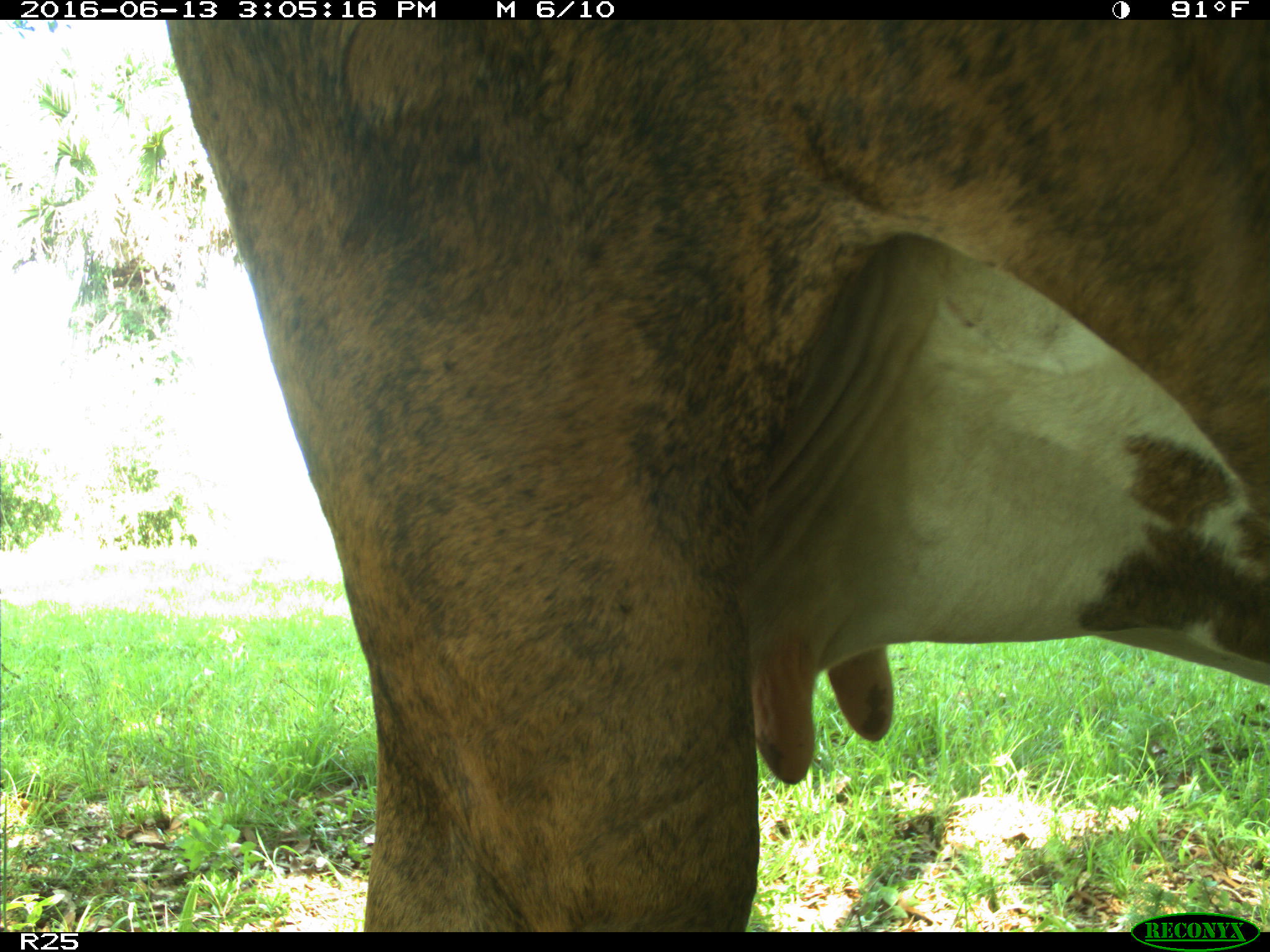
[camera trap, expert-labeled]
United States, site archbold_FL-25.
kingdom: Animalia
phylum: Chordata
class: Mammalia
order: Artiodactyla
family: Bovidae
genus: Bos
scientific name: Bos taurus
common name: domestic cow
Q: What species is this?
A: Bos taurus (domestic cow).